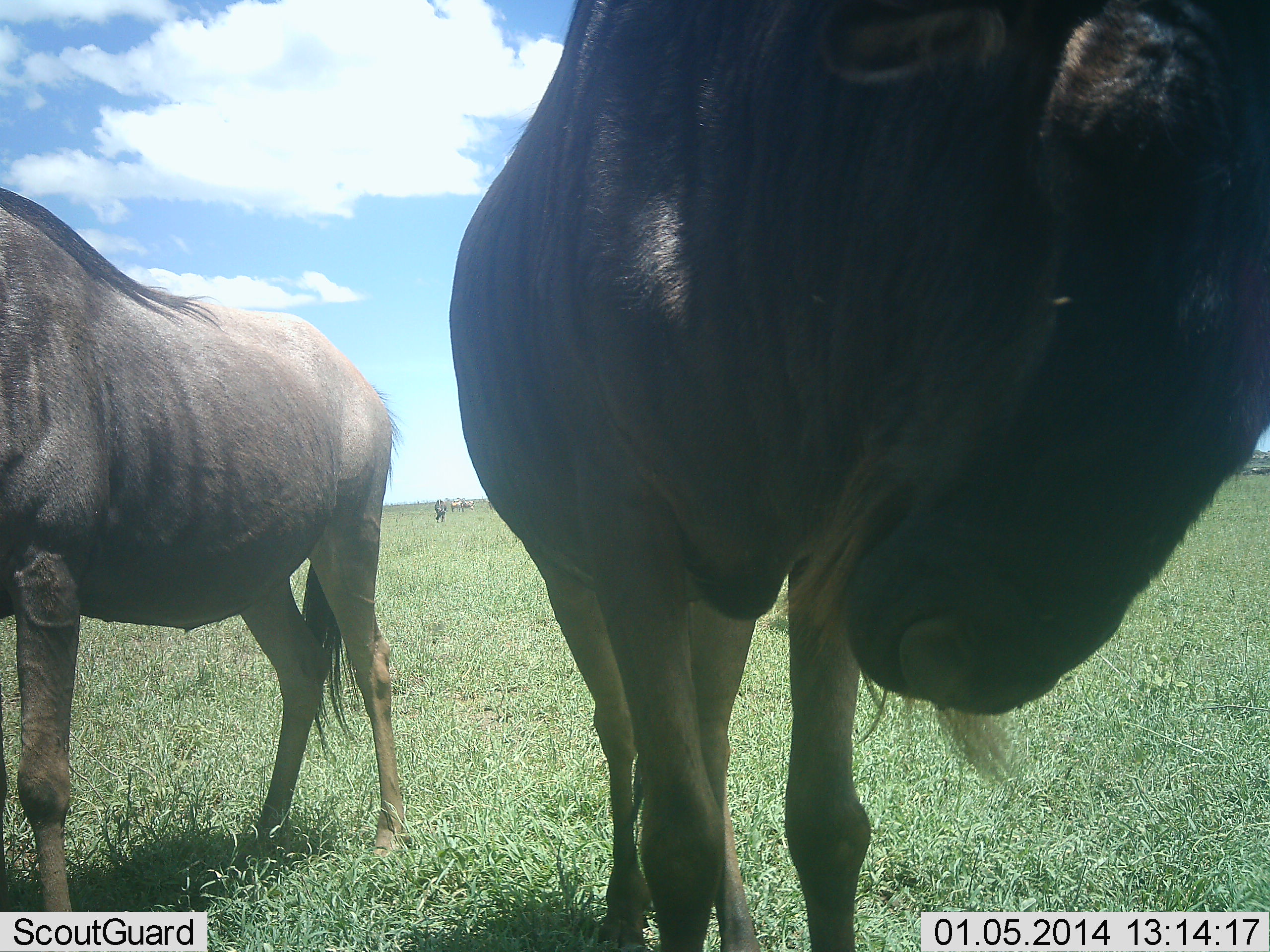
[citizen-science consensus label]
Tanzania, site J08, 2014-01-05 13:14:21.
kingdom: Animalia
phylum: Chordata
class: Mammalia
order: Artiodactyla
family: Bovidae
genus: Connochaetes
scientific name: Connochaetes taurinus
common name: blue wildebeest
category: wildebeest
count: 4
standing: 100%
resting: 9%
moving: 9%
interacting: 0%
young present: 0%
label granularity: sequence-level